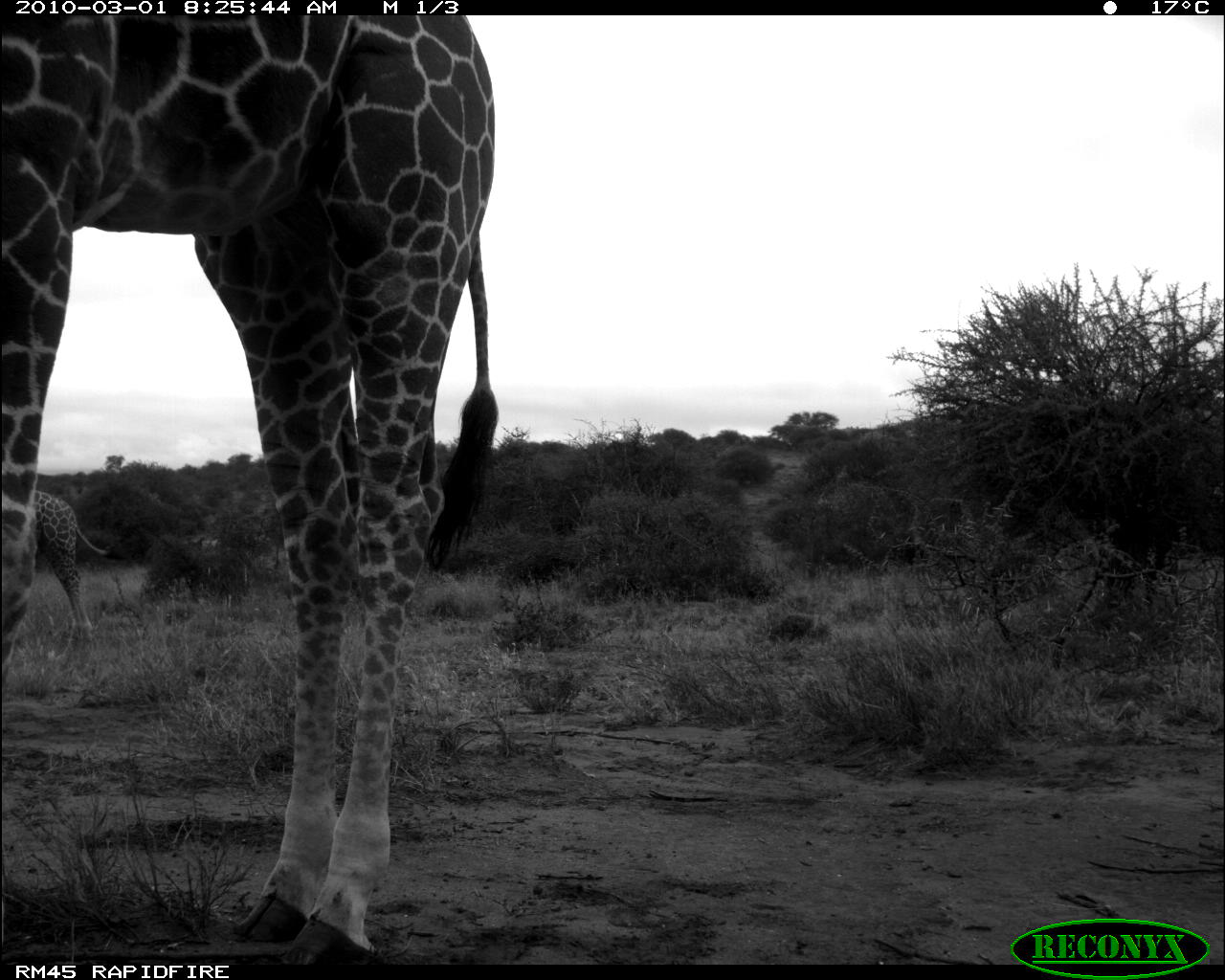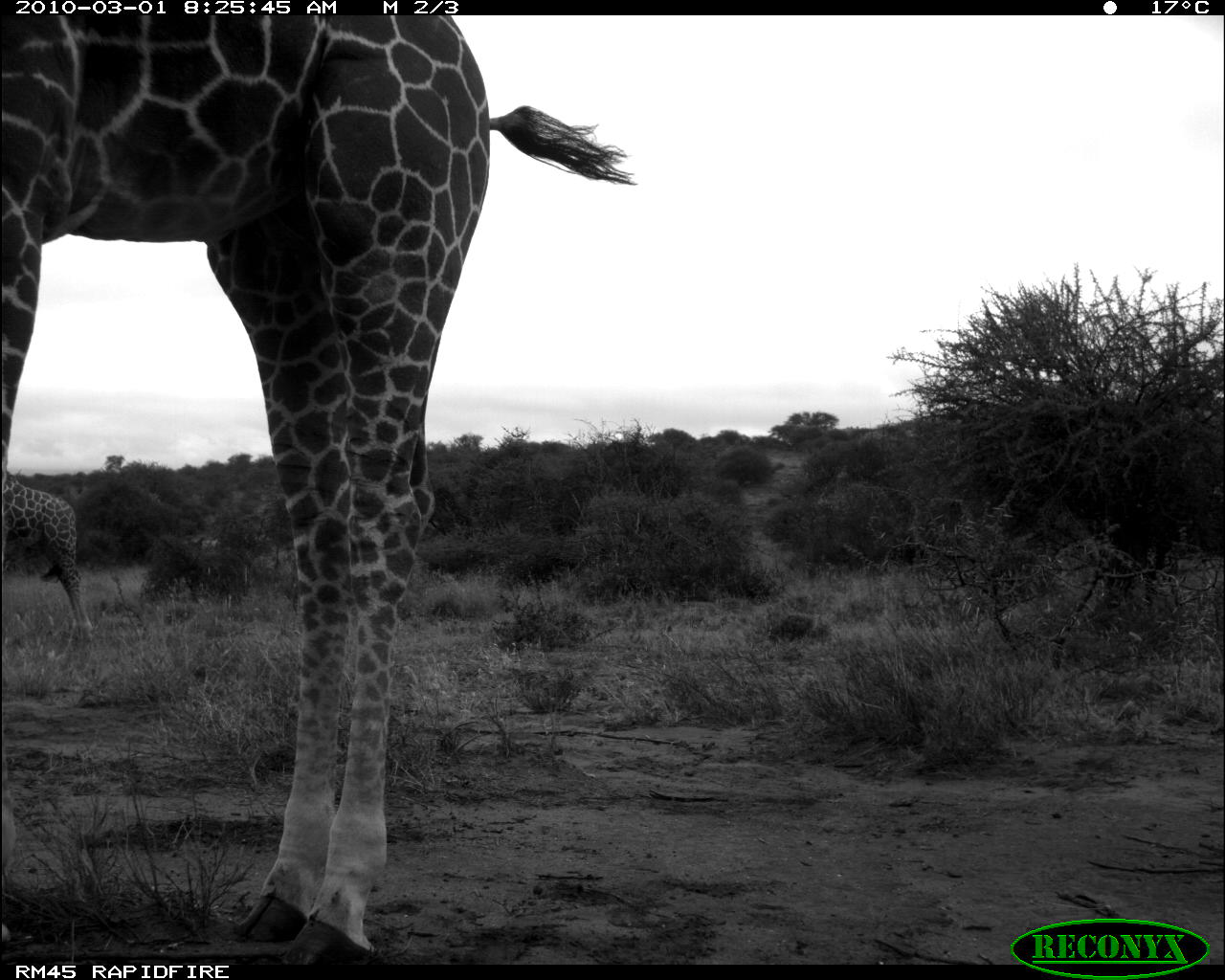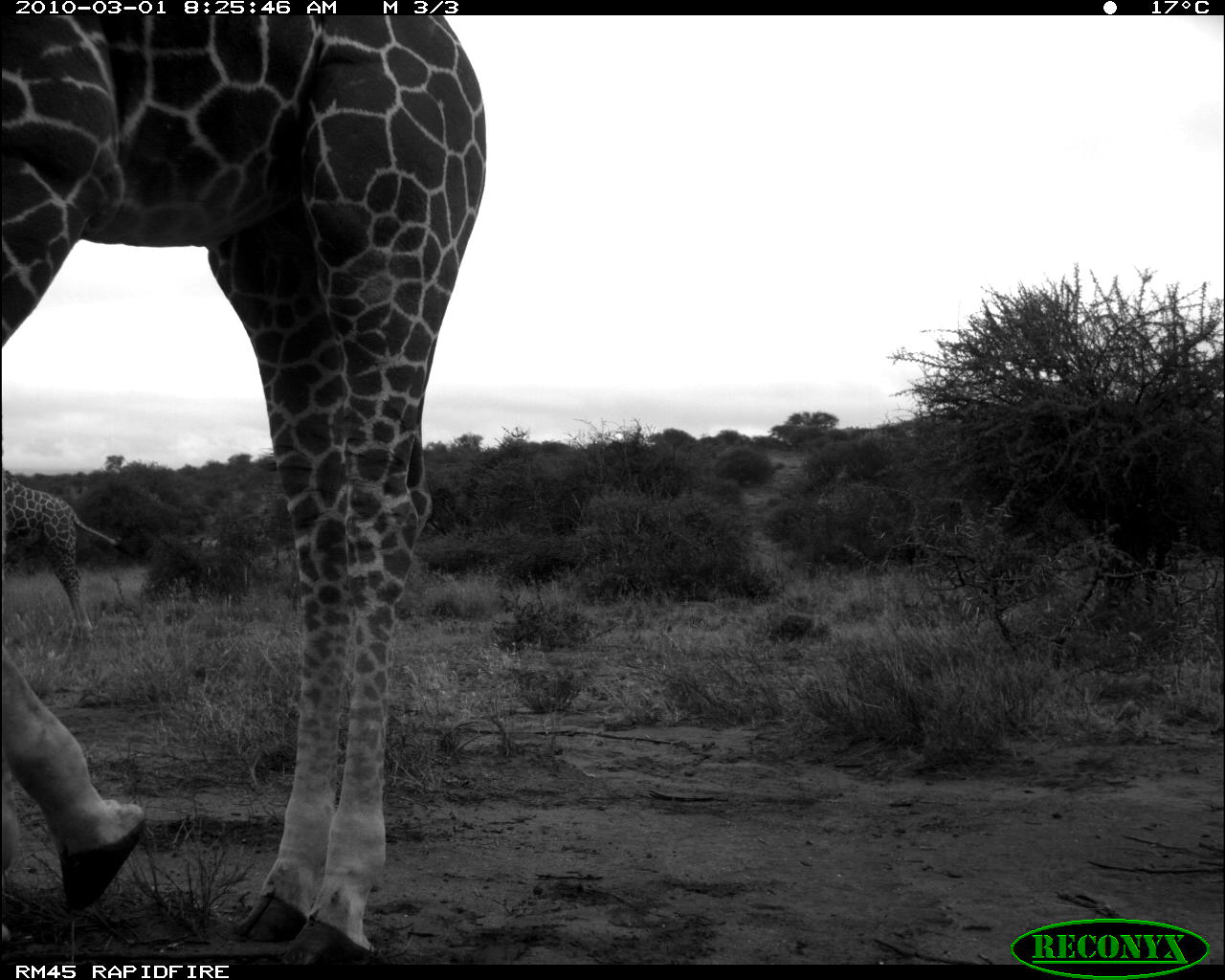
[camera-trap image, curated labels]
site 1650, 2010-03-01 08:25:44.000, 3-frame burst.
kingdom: Animalia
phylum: Chordata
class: Mammalia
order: Artiodactyla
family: Giraffidae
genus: Giraffa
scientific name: Giraffa camelopardalis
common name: giraffe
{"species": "Giraffa camelopardalis (giraffe)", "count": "2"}